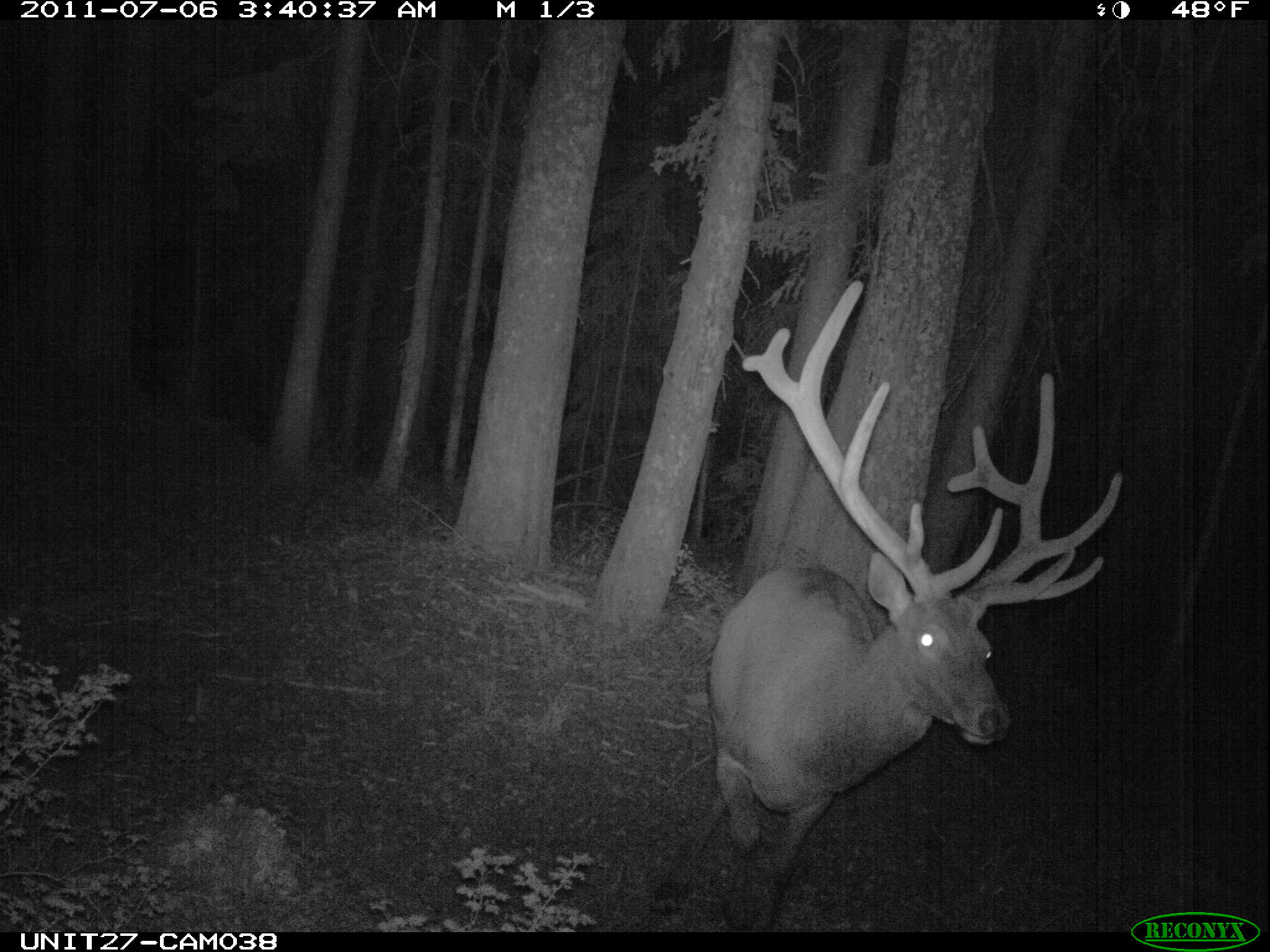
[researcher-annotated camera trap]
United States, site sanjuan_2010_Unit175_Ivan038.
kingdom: Animalia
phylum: Chordata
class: Mammalia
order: Artiodactyla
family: Cervidae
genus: Cervus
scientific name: Cervus elaphus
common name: red deer